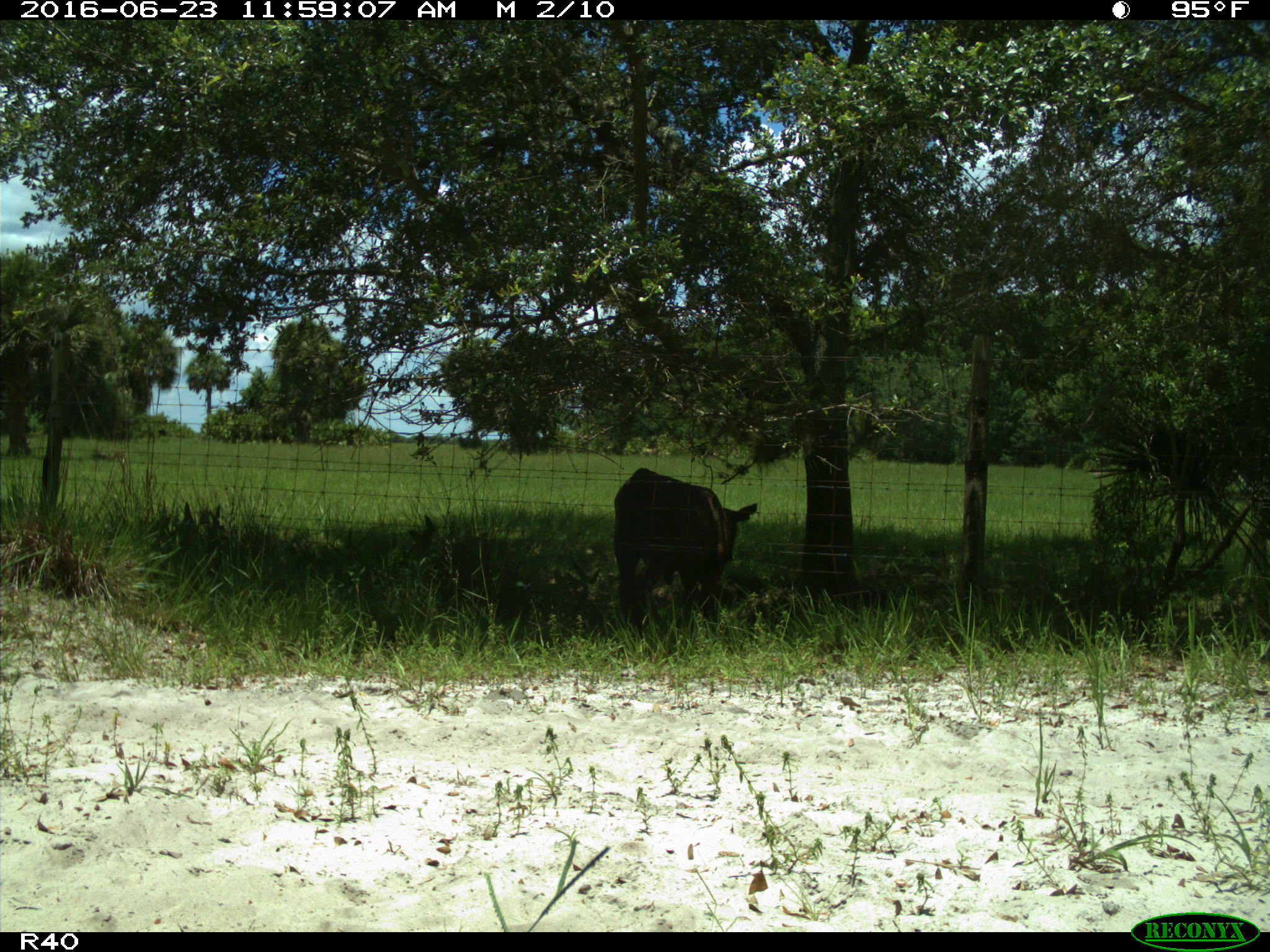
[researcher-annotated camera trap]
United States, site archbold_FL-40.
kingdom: Animalia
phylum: Chordata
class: Mammalia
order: Artiodactyla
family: Bovidae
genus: Bos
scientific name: Bos taurus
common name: domestic cow